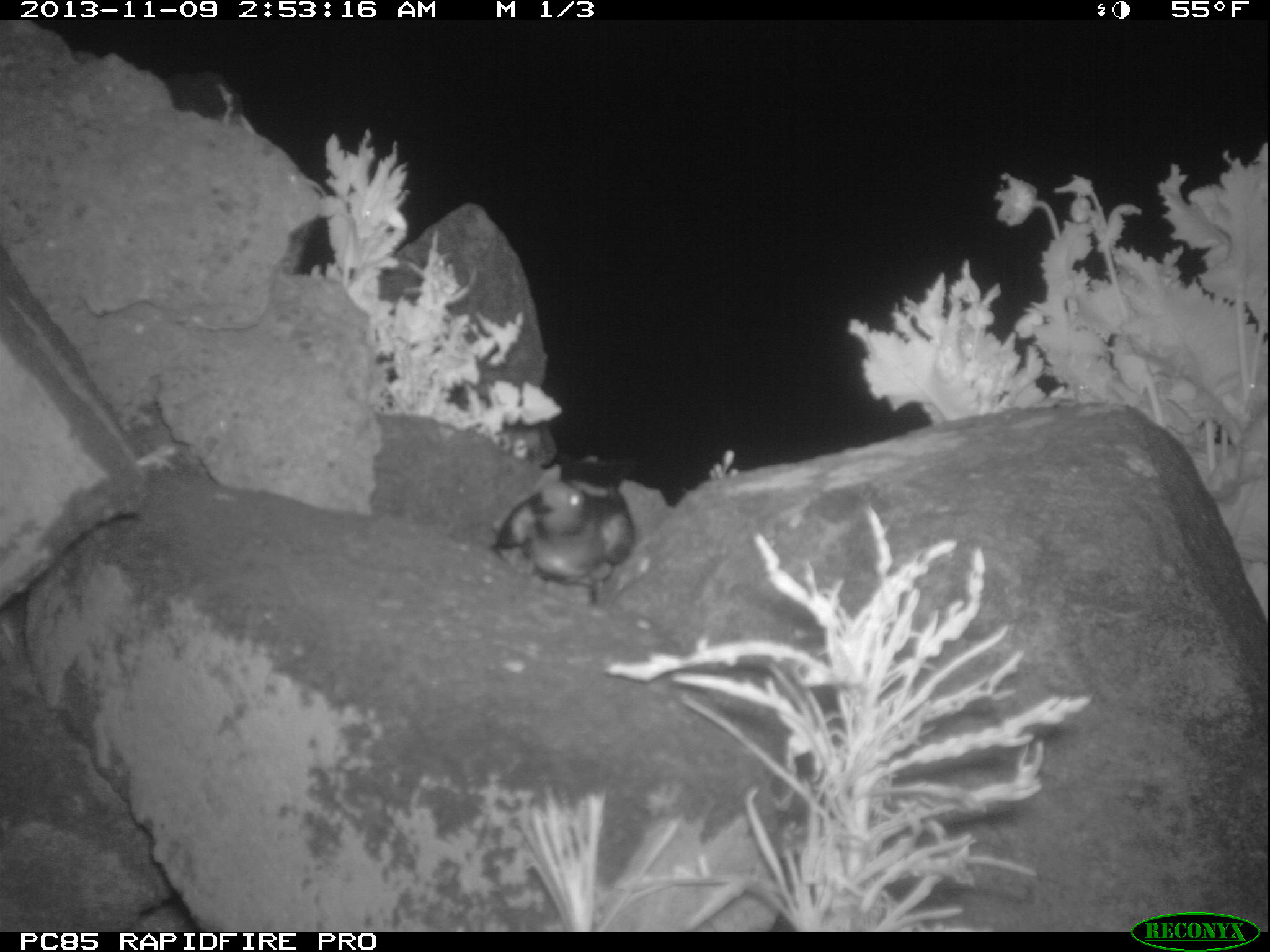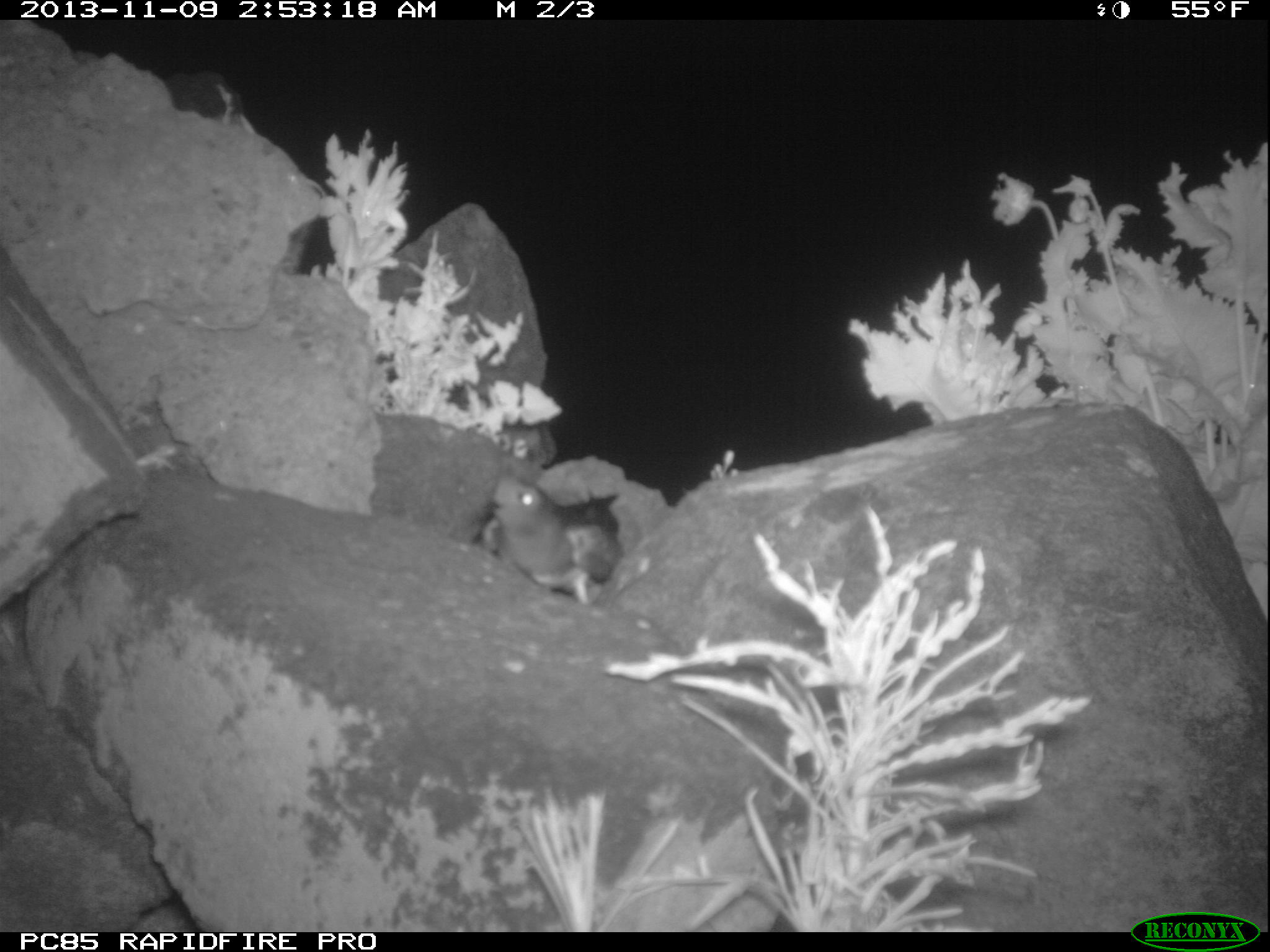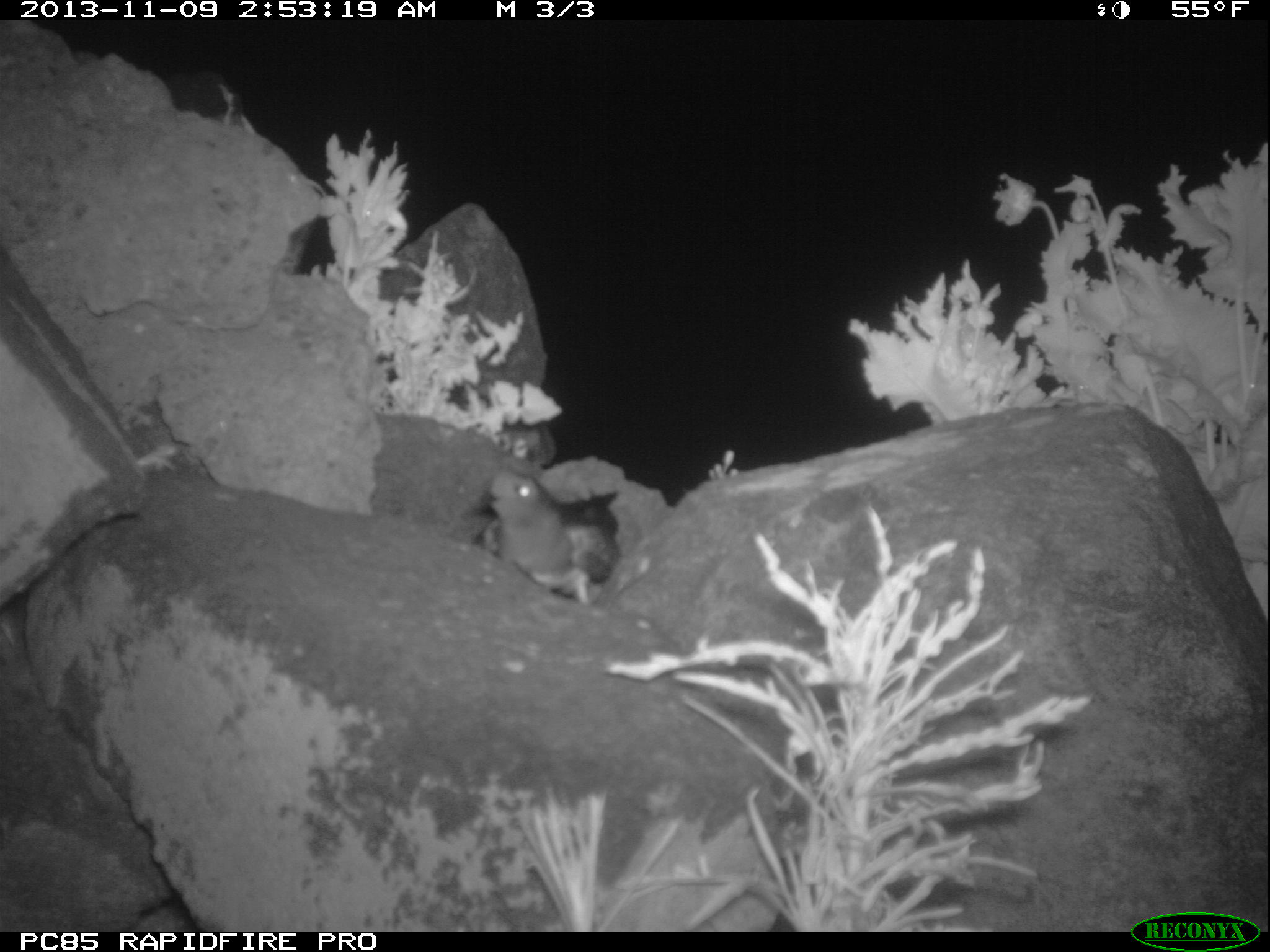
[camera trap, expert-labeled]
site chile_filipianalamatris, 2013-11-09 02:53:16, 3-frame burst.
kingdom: Animalia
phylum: Chordata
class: Aves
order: Procellariiformes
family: Hydrobatidae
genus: Hydrobates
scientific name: Hydrobates pelagicus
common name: storm petrel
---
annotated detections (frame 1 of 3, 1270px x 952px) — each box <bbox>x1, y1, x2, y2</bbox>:
storm petrel: <bbox>491, 454, 644, 604</bbox>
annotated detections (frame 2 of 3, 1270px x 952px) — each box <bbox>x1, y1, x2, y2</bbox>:
storm petrel: <bbox>481, 470, 620, 602</bbox>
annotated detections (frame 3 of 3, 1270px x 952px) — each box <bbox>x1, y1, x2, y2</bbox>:
storm petrel: <bbox>476, 465, 620, 602</bbox>